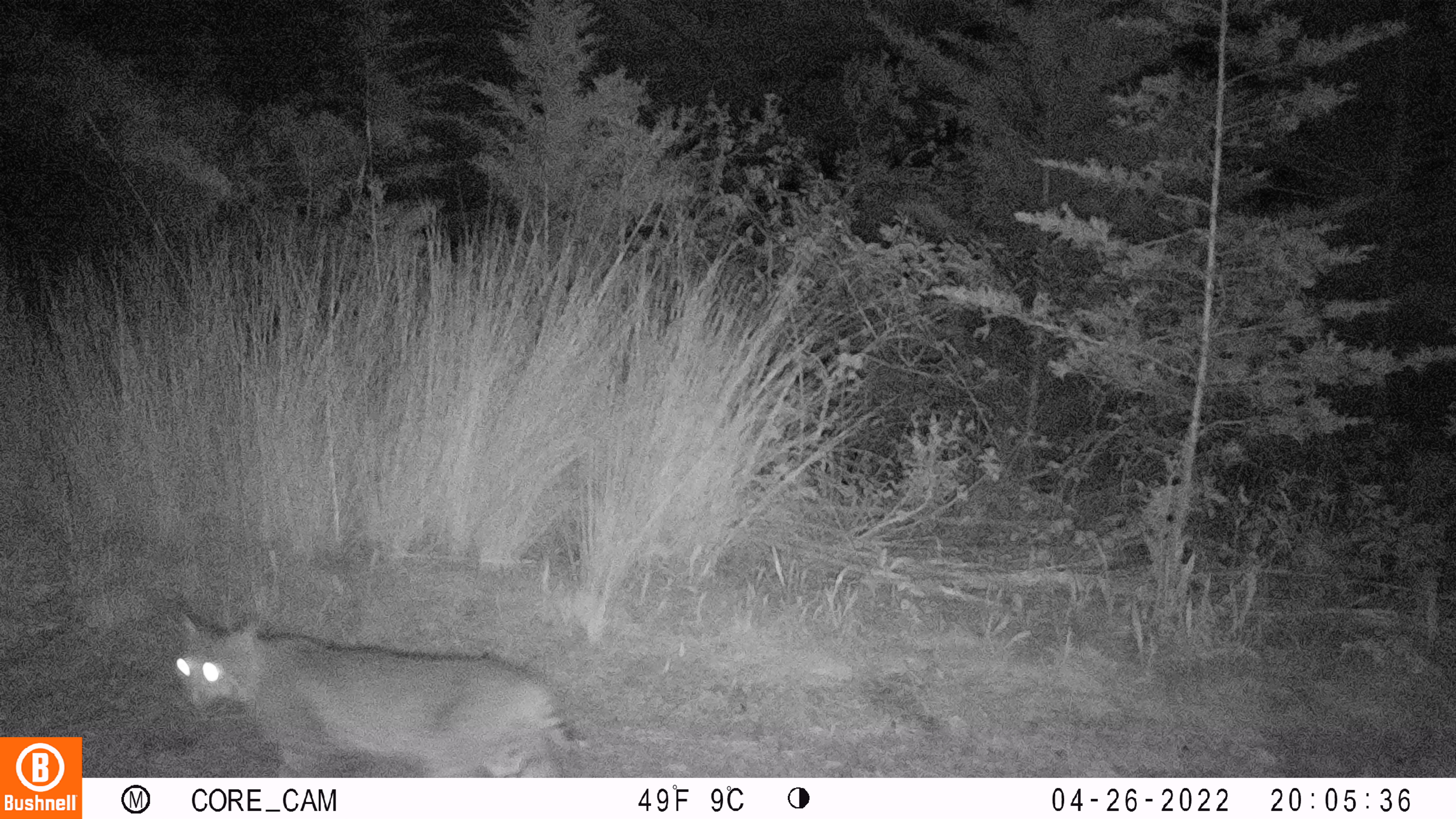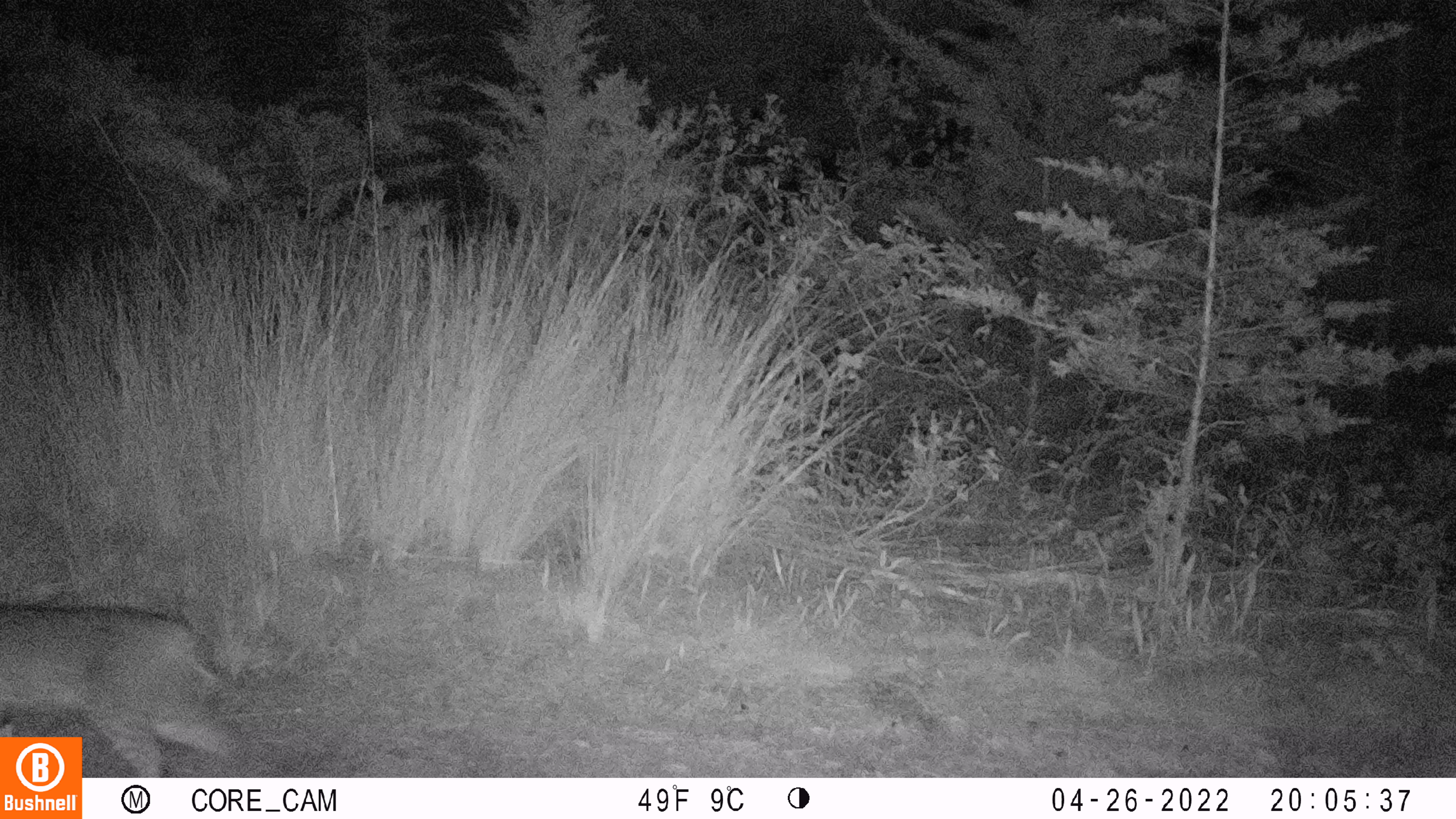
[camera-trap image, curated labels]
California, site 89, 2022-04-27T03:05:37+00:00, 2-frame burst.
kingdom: Animalia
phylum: Chordata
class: Mammalia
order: Carnivora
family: Felidae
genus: Lynx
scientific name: Lynx rufus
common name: bobcat